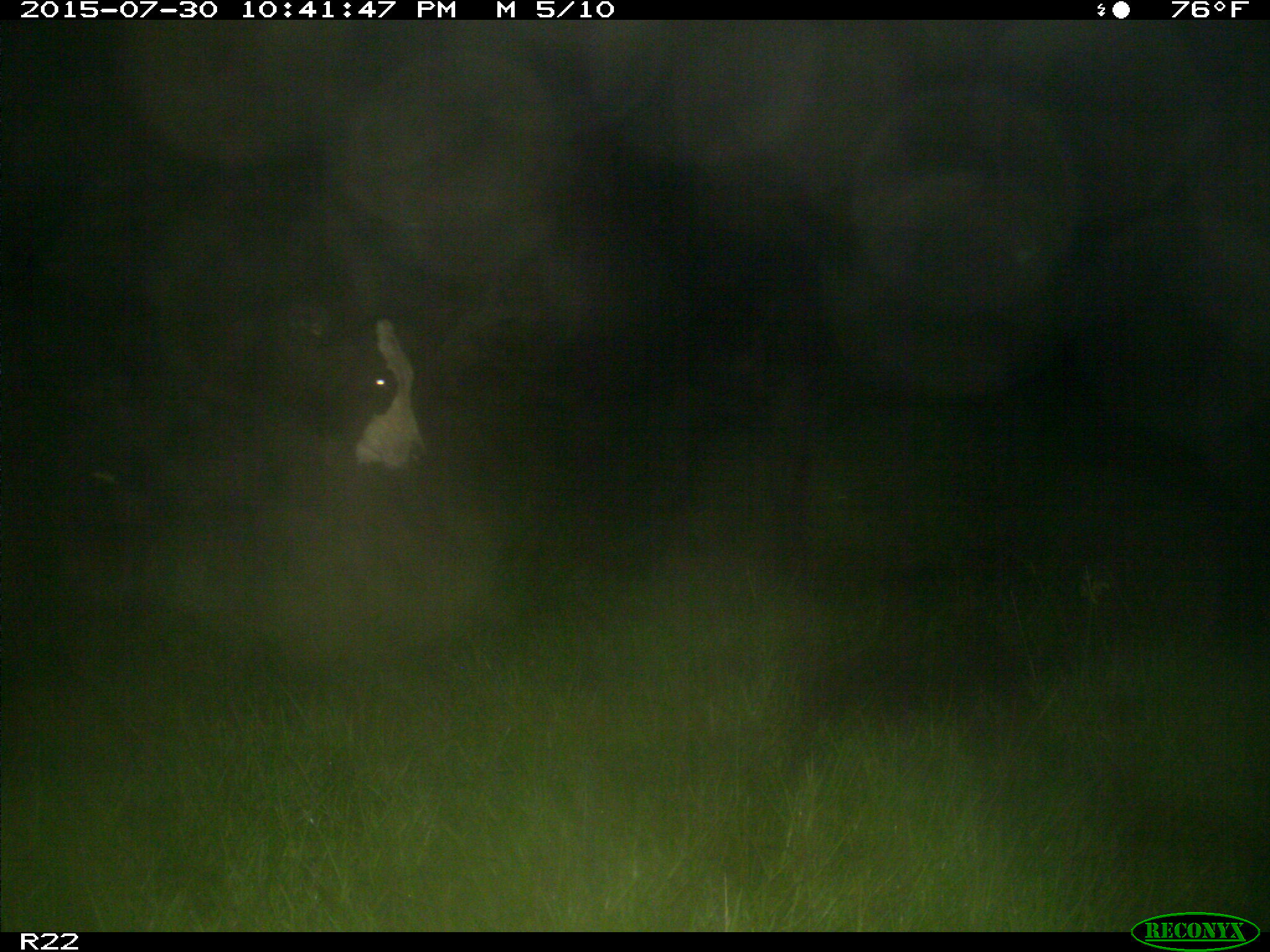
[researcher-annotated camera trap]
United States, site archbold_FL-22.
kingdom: Animalia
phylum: Chordata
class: Mammalia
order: Artiodactyla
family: Bovidae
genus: Bos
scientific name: Bos taurus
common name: domestic cow